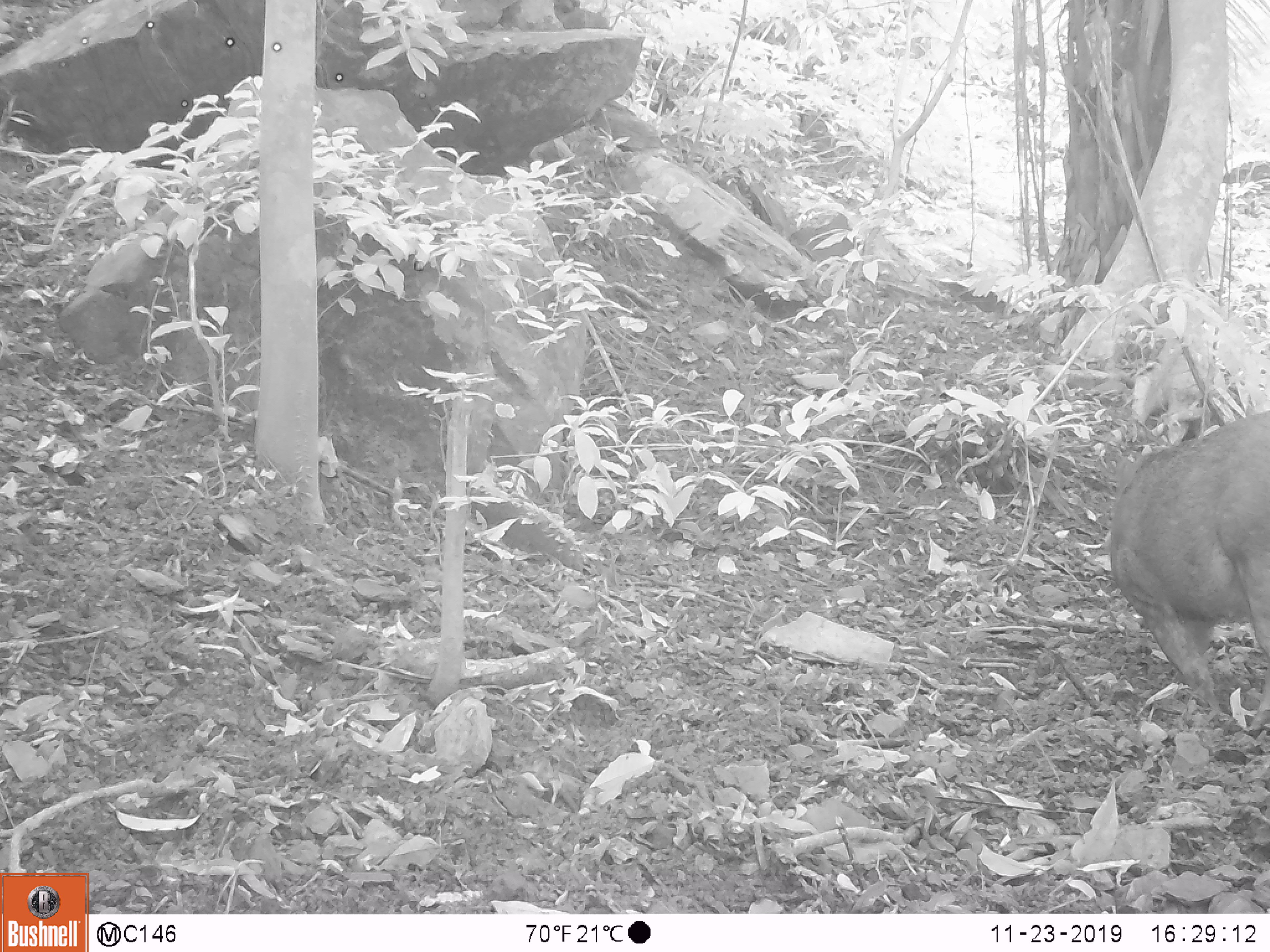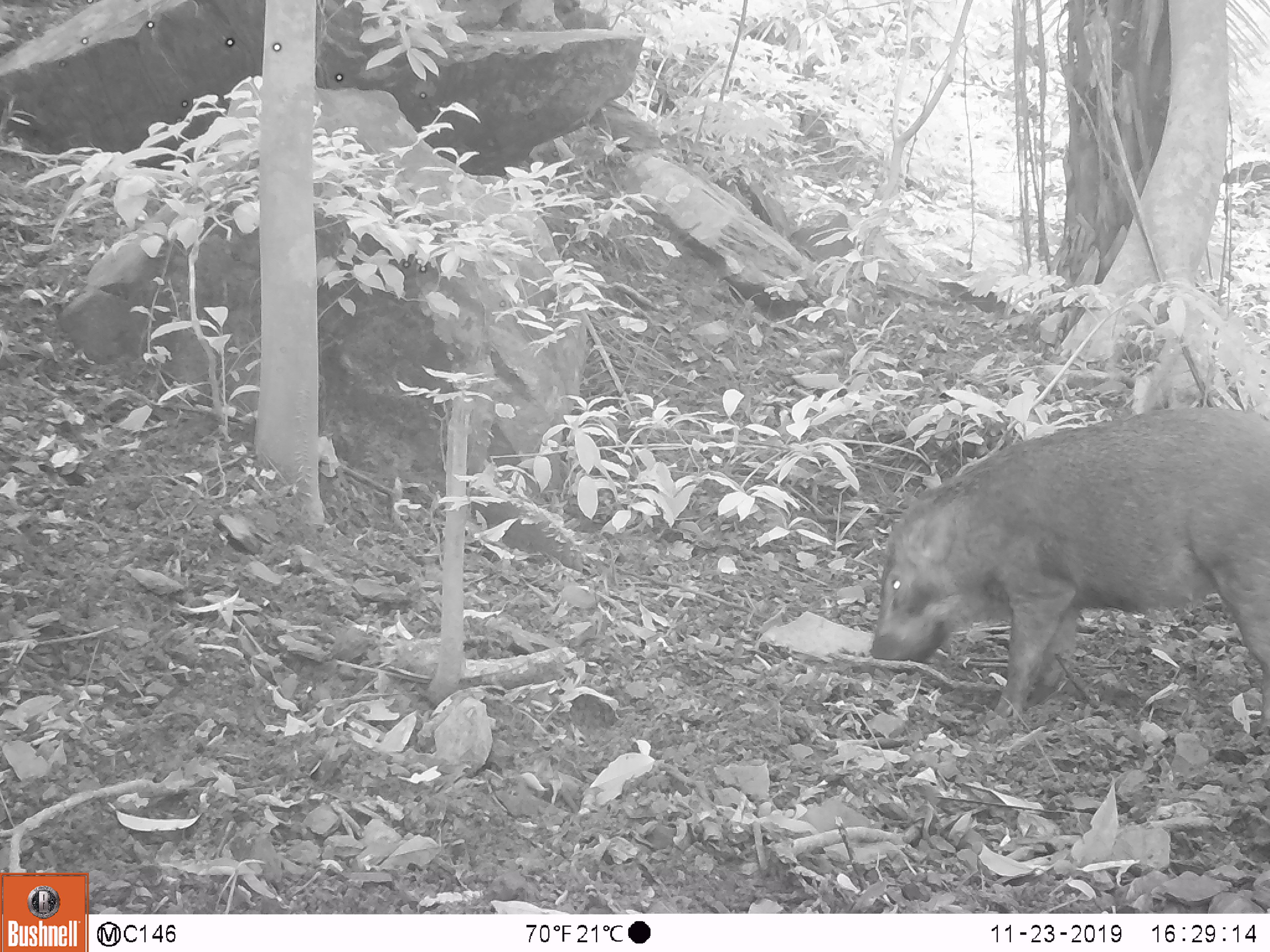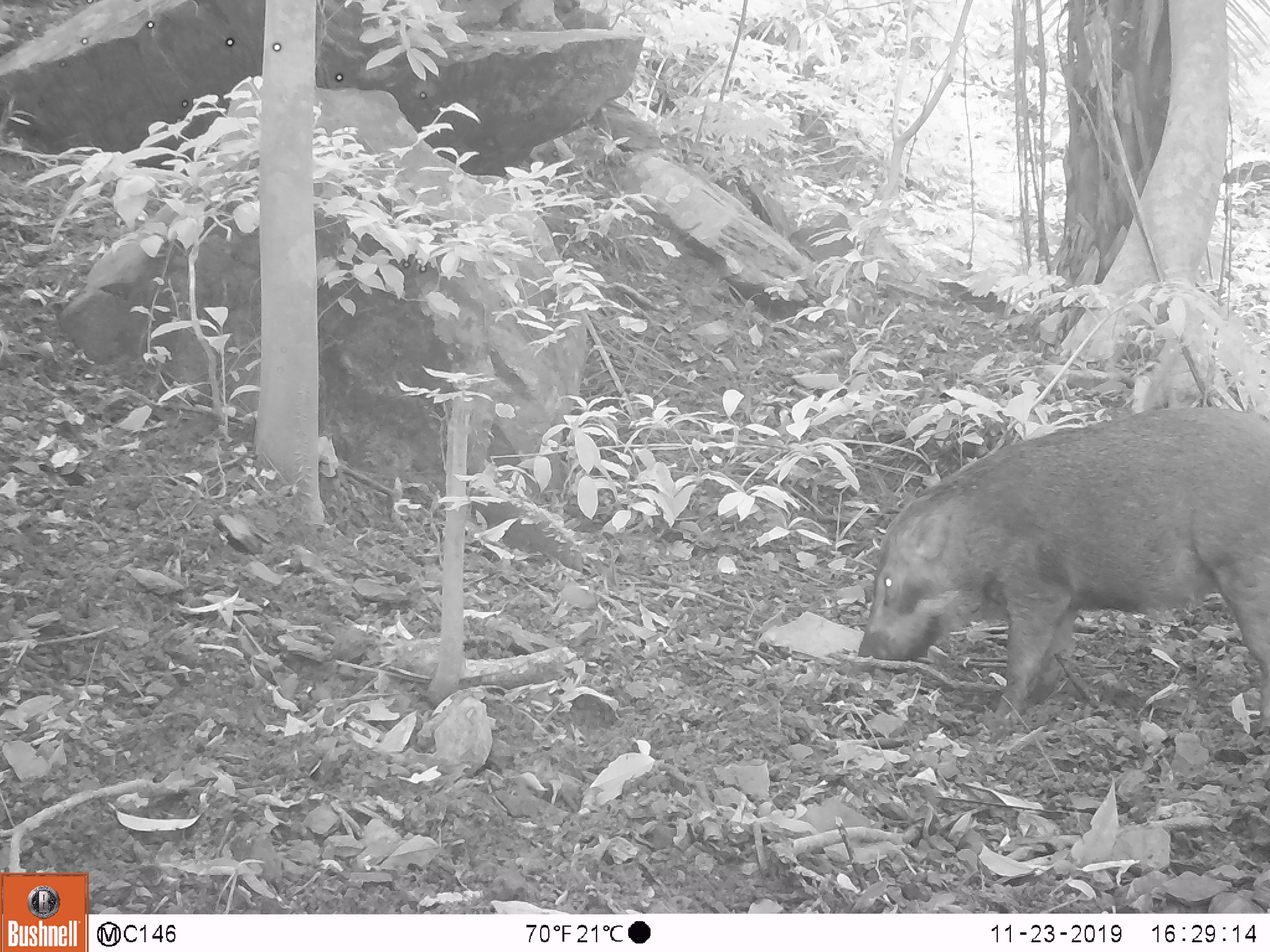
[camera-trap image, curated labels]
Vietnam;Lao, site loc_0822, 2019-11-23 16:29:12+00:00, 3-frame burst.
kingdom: Animalia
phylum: Chordata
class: Mammalia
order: Artiodactyla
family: Suidae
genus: Sus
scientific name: Sus scrofa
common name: eurasian wild pig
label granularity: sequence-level